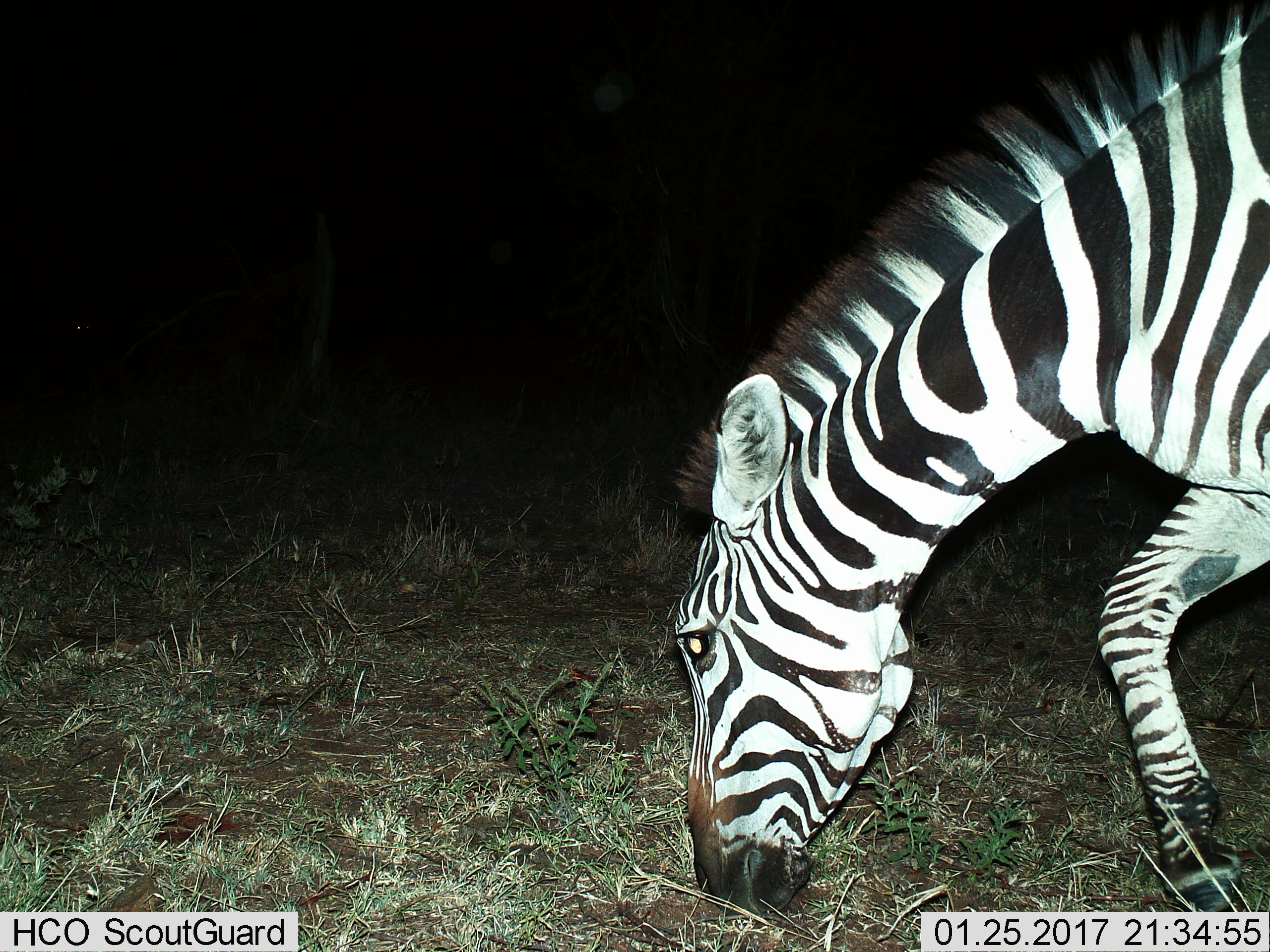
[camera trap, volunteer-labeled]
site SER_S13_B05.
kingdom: Animalia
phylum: Chordata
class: Mammalia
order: Perissodactyla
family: Equidae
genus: Equus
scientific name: Equus quagga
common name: plains zebra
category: zebraplains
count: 1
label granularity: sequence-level